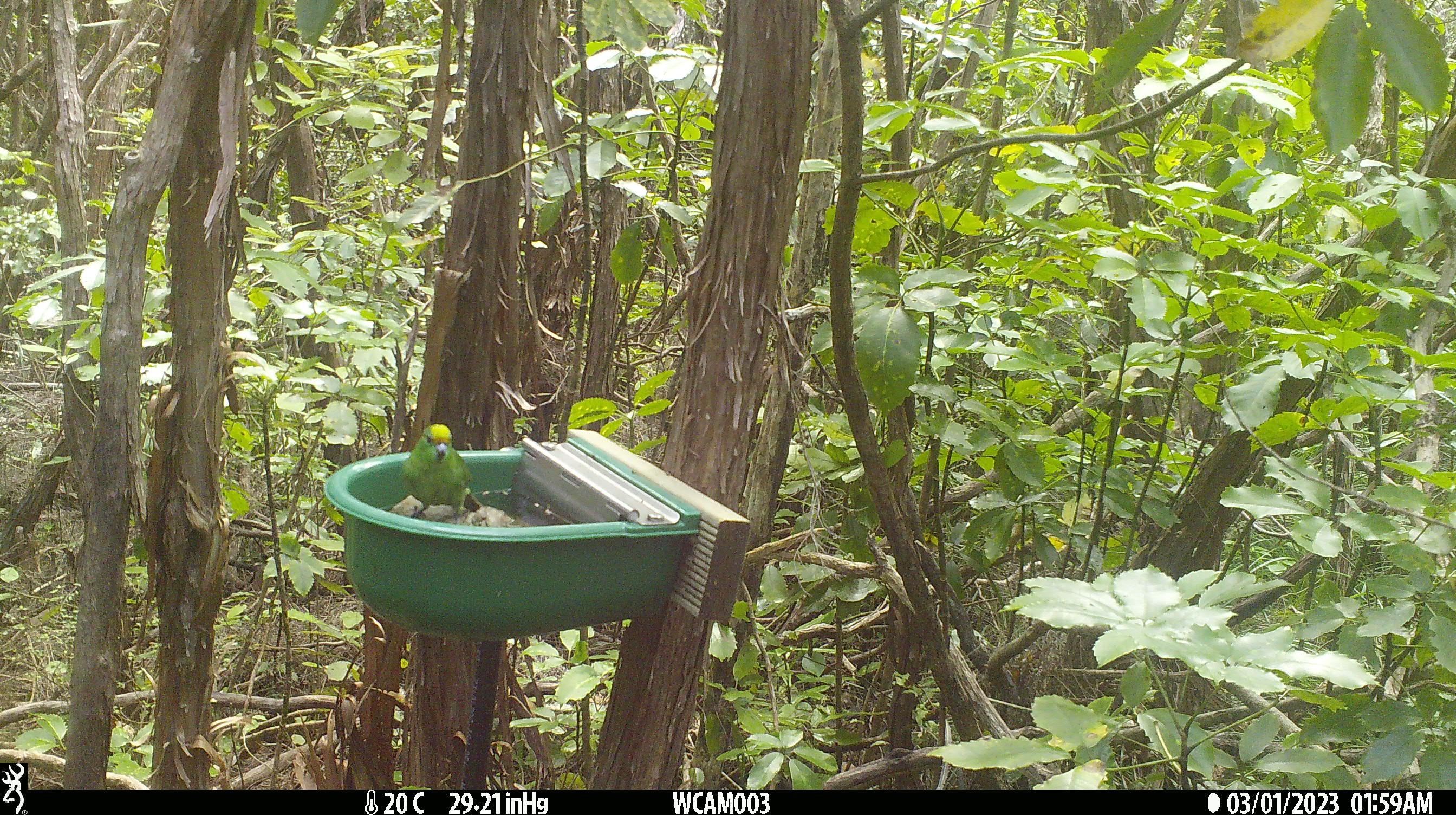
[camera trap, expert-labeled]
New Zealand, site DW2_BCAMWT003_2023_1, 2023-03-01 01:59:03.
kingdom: Animalia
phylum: Chordata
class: Aves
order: Psittaciformes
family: Psittaculidae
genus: Cyanoramphus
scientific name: Cyanoramphus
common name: parakeet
Parakeet (Cyanoramphus).